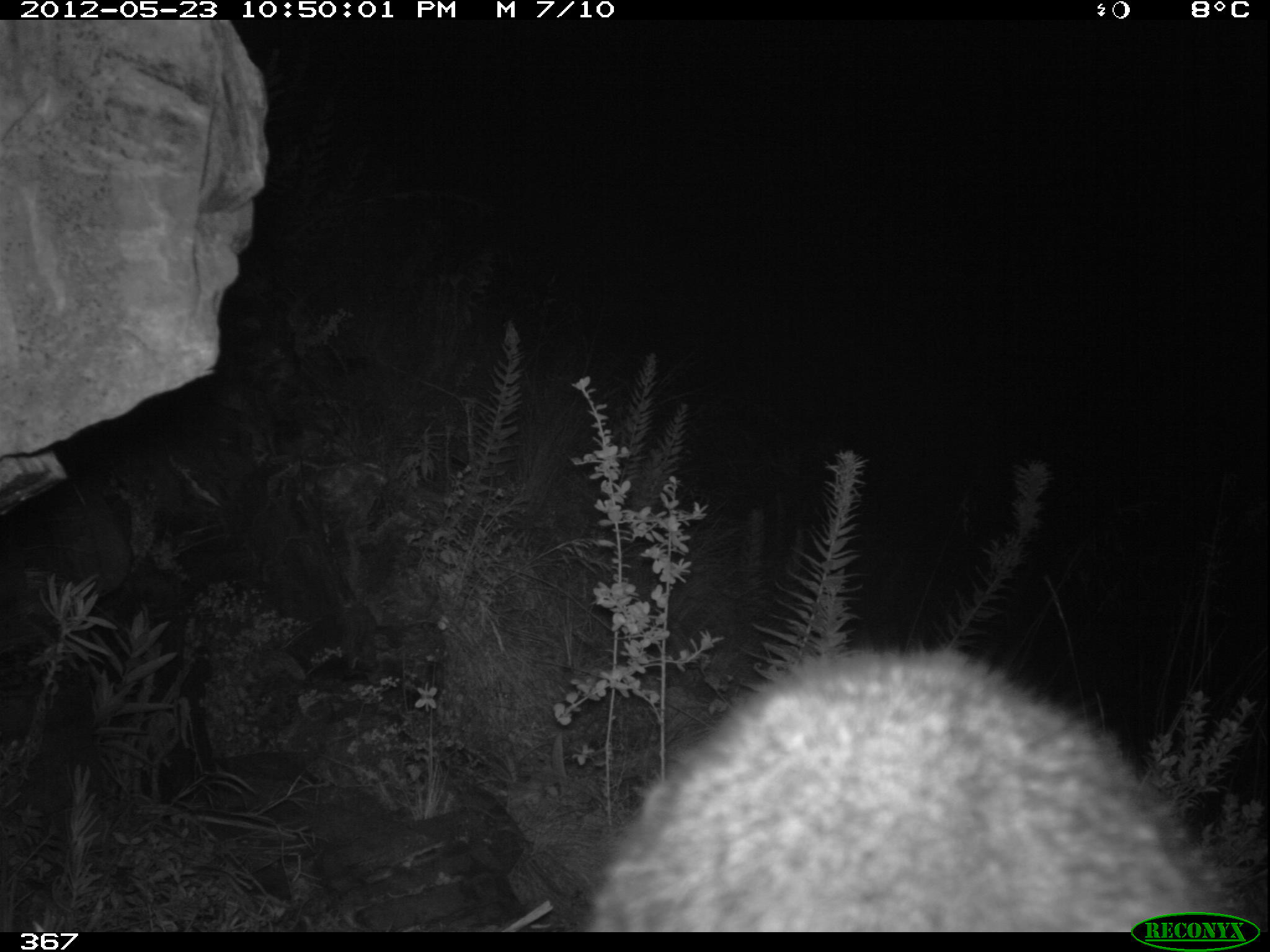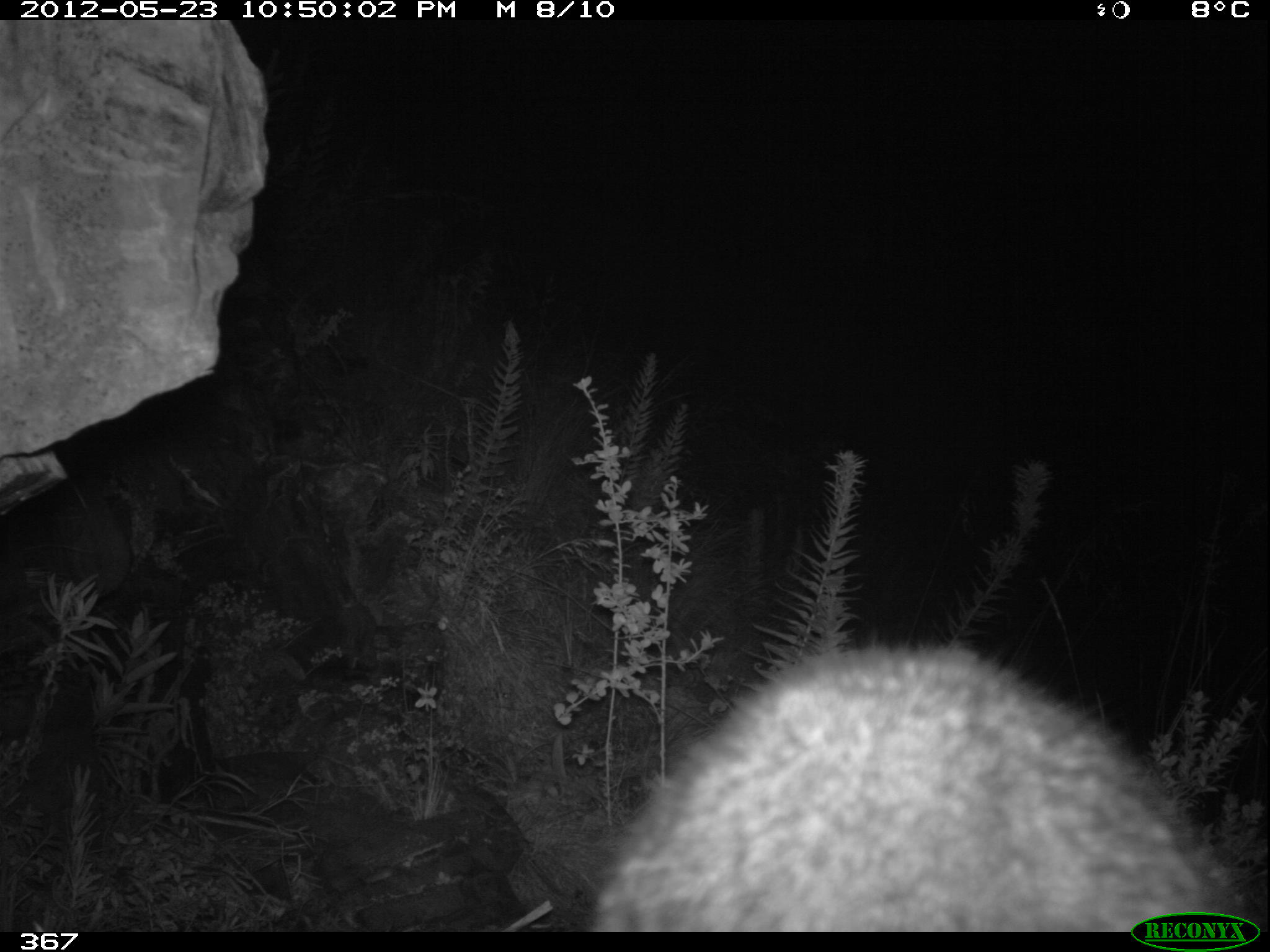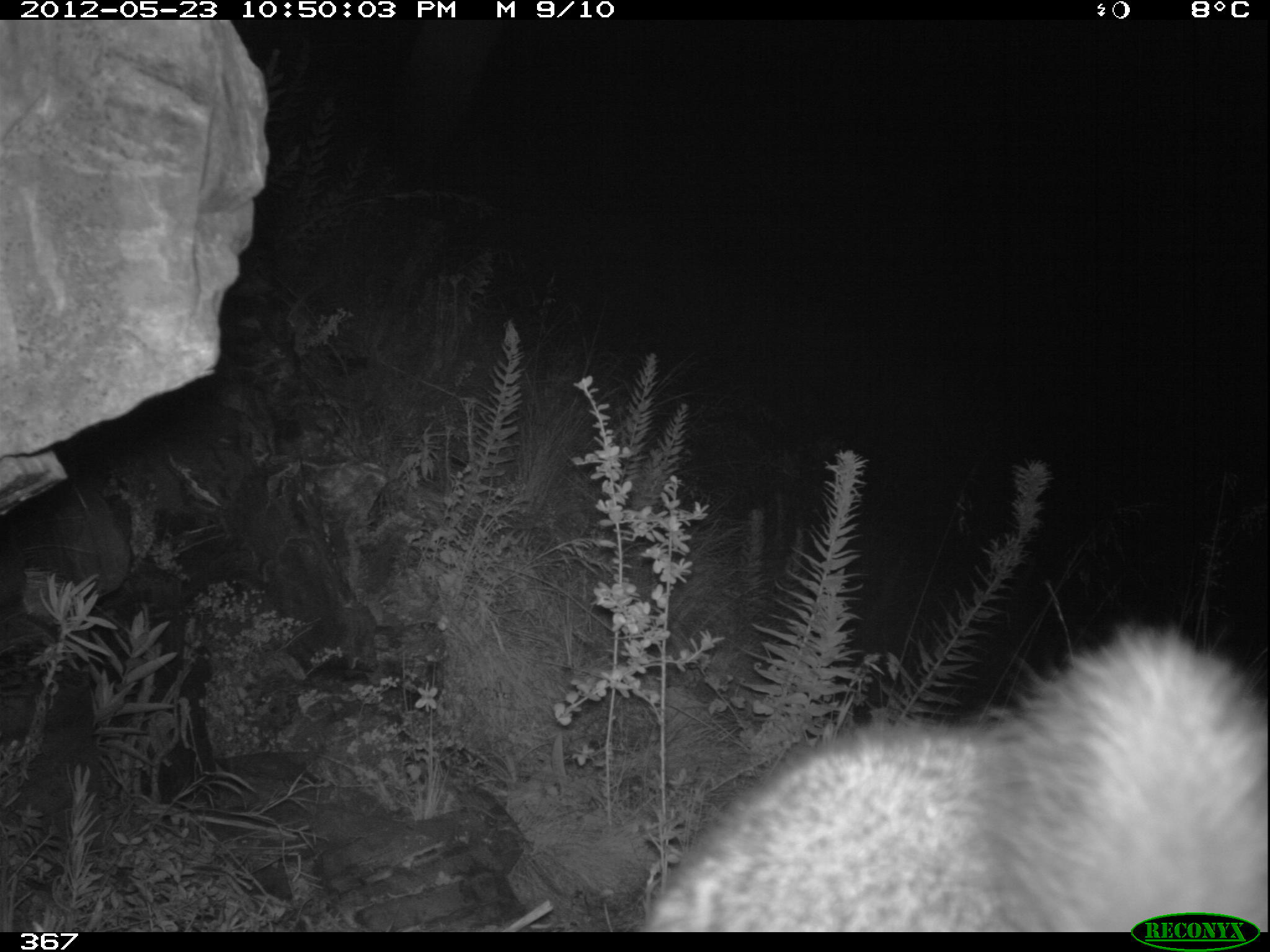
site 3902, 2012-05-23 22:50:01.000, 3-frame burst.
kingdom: Animalia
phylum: Chordata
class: Mammalia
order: Rodentia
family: Chinchillidae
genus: Lagidium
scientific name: Lagidium viscacia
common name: mountain viscacha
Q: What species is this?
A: Lagidium viscacia (mountain viscacha).